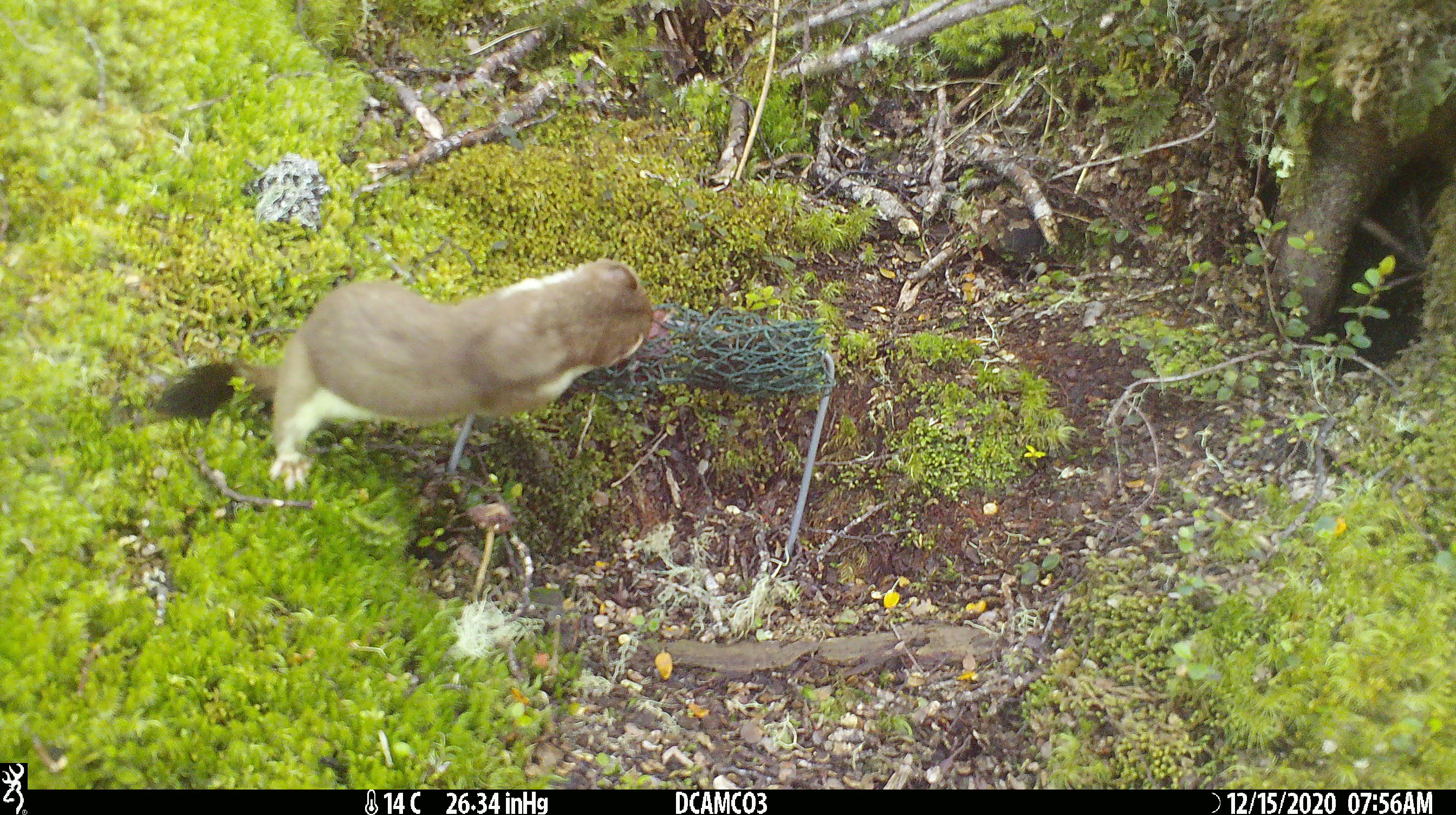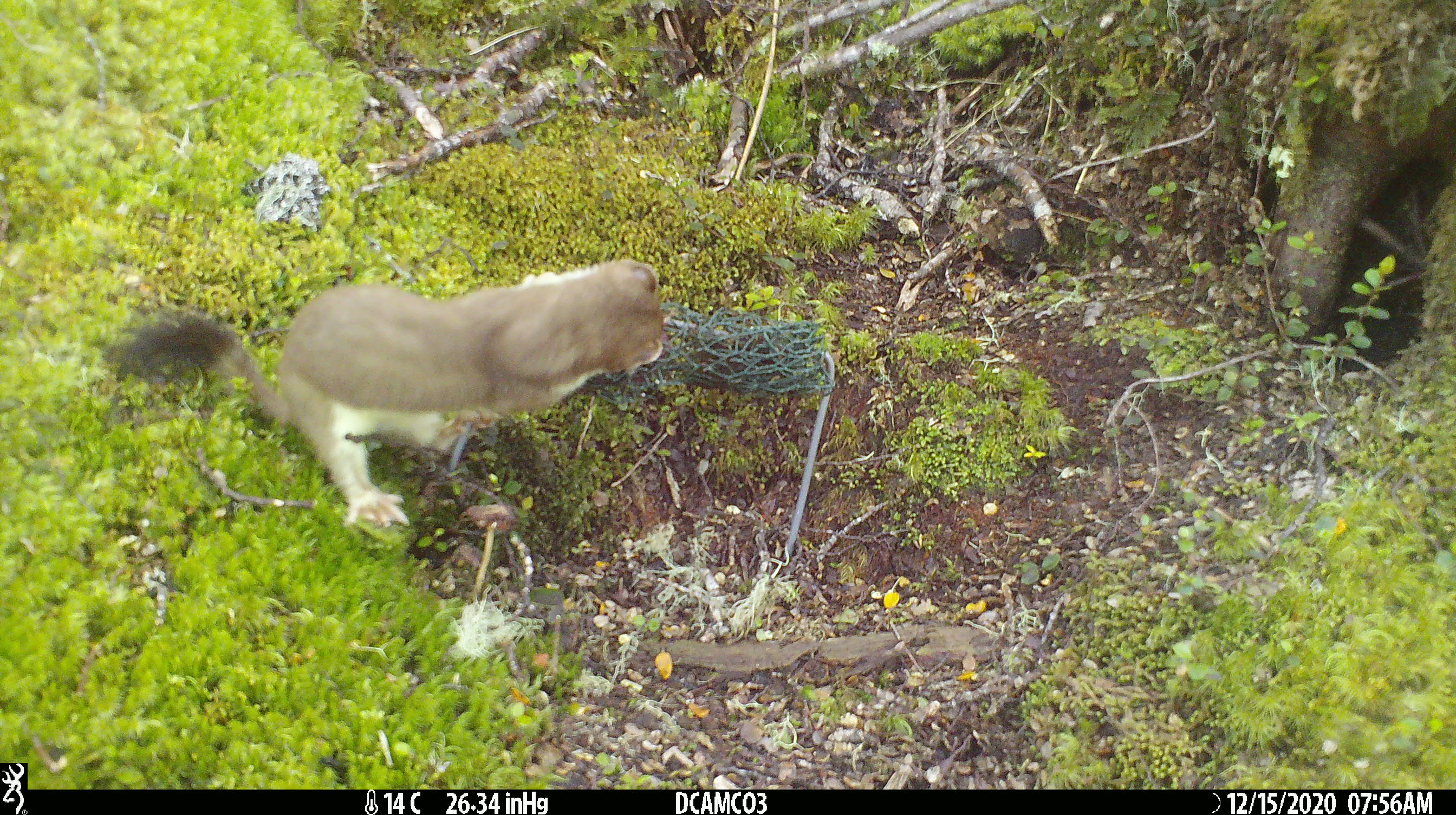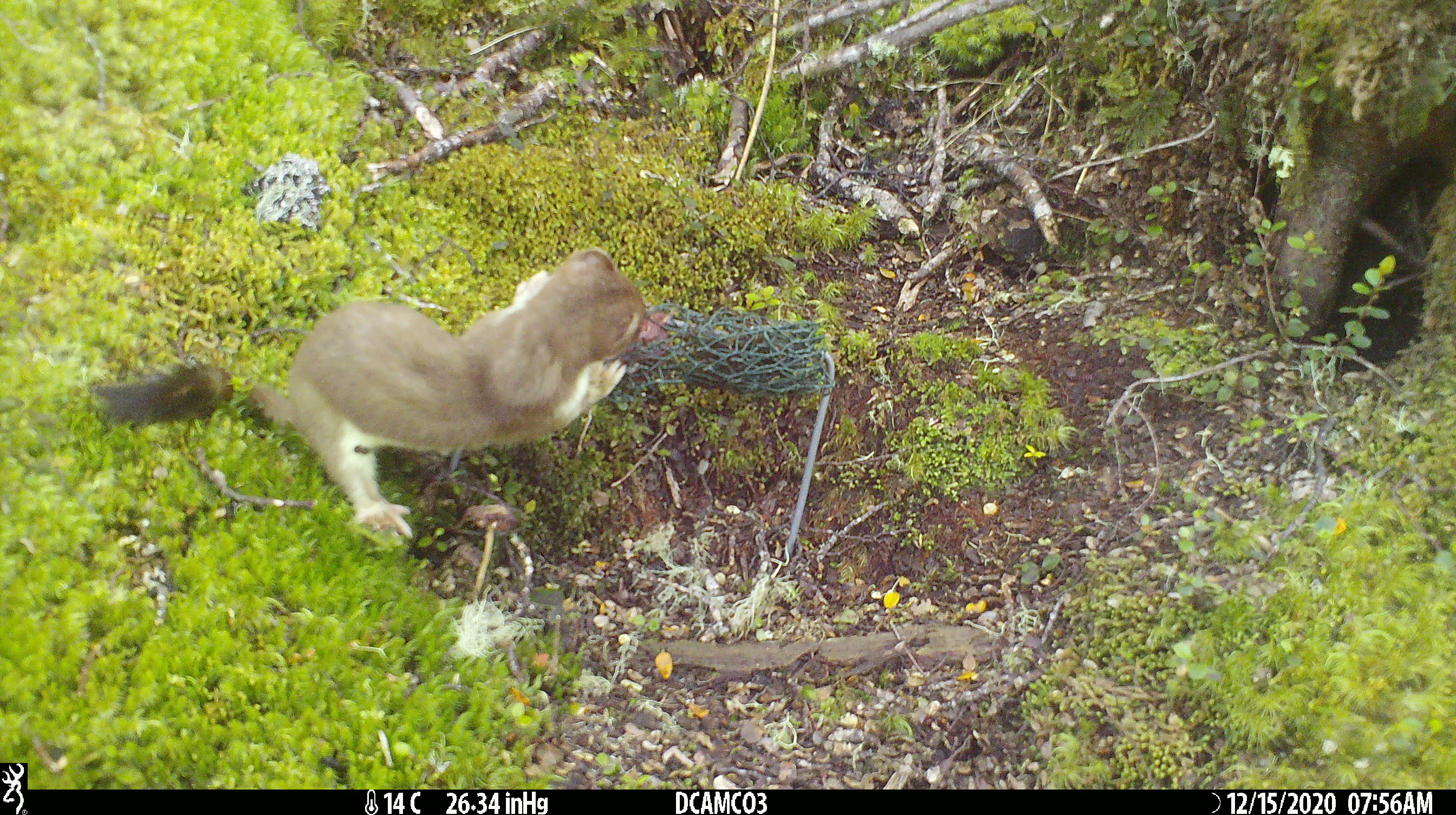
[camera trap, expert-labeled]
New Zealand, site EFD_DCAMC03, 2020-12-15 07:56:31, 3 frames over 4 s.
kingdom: Animalia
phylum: Chordata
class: Mammalia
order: Carnivora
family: Mustelidae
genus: Mustela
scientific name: Mustela erminea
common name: stoat